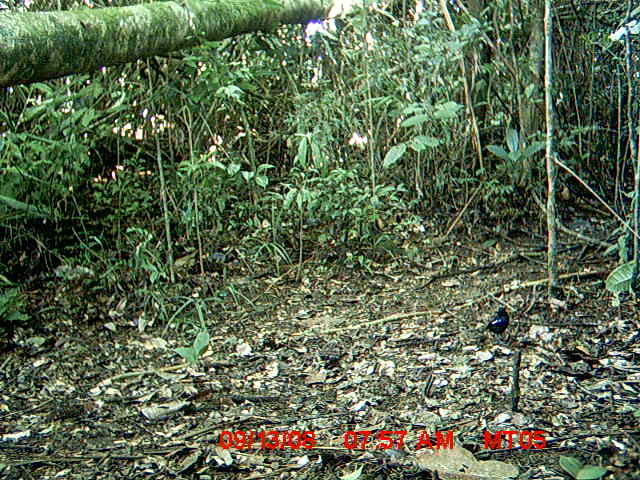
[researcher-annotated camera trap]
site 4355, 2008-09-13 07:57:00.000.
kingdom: Animalia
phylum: Chordata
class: Aves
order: Cuculiformes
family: Cuculidae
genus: Coua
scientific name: Coua serriana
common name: red-breasted coua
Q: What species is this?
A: Coua serriana (red-breasted coua).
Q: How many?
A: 1.